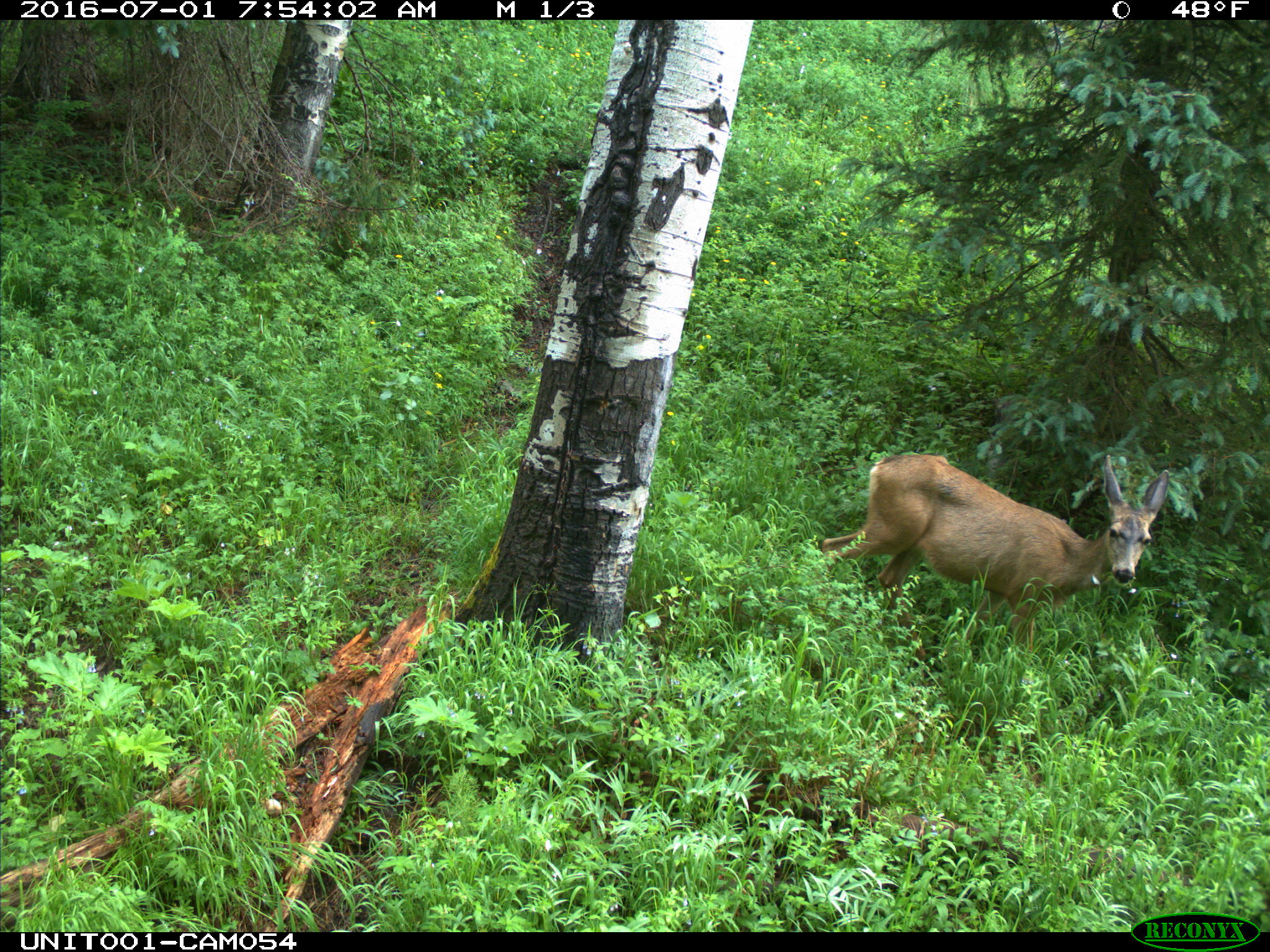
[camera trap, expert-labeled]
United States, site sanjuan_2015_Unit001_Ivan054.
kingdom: Animalia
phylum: Chordata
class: Mammalia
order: Artiodactyla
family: Cervidae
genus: Odocoileus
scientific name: Odocoileus hemionus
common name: mule deer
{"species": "Odocoileus hemionus (mule deer)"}